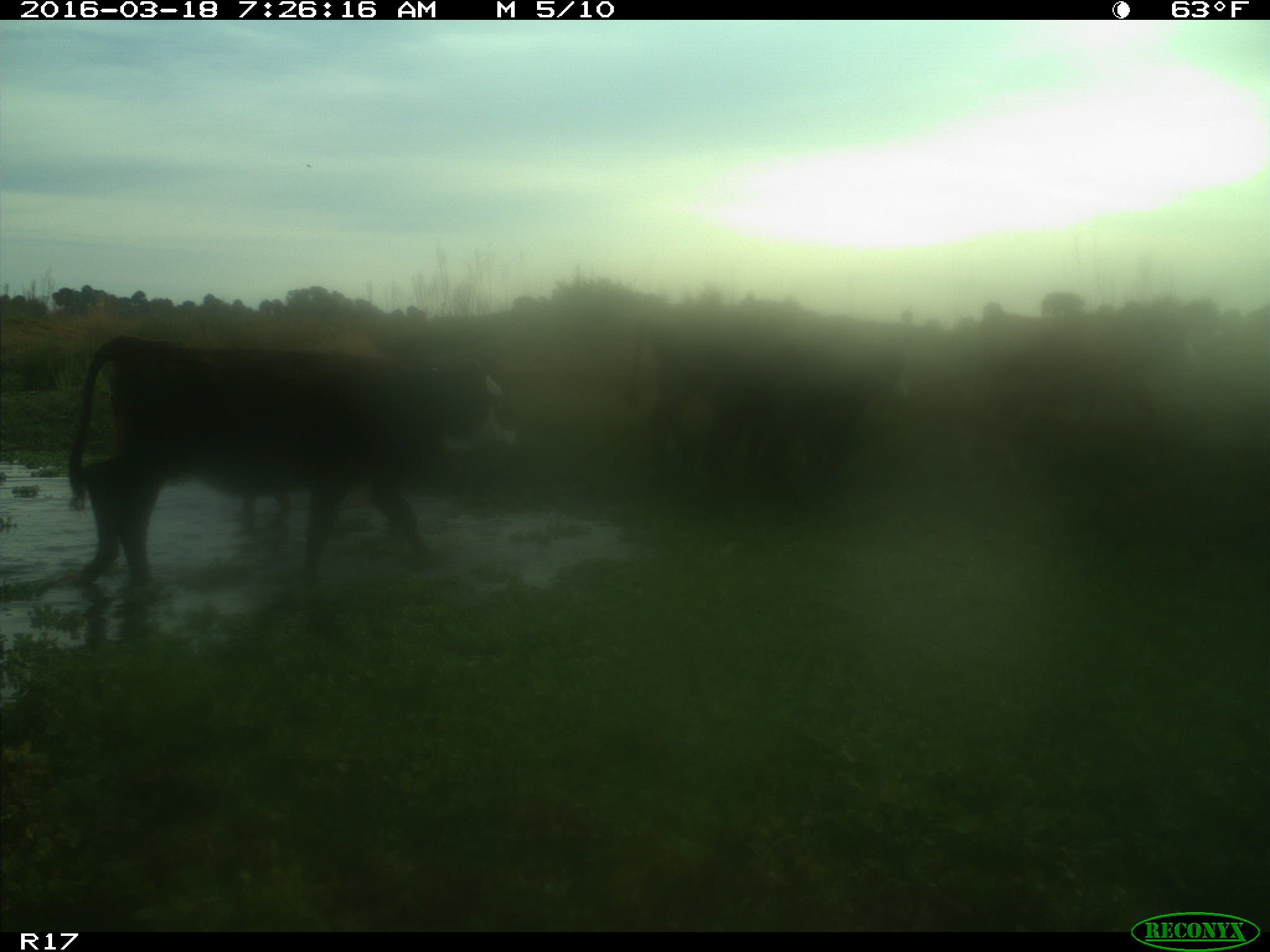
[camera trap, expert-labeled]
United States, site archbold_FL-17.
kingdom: Animalia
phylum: Chordata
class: Mammalia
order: Artiodactyla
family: Bovidae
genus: Bos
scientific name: Bos taurus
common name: domestic cow